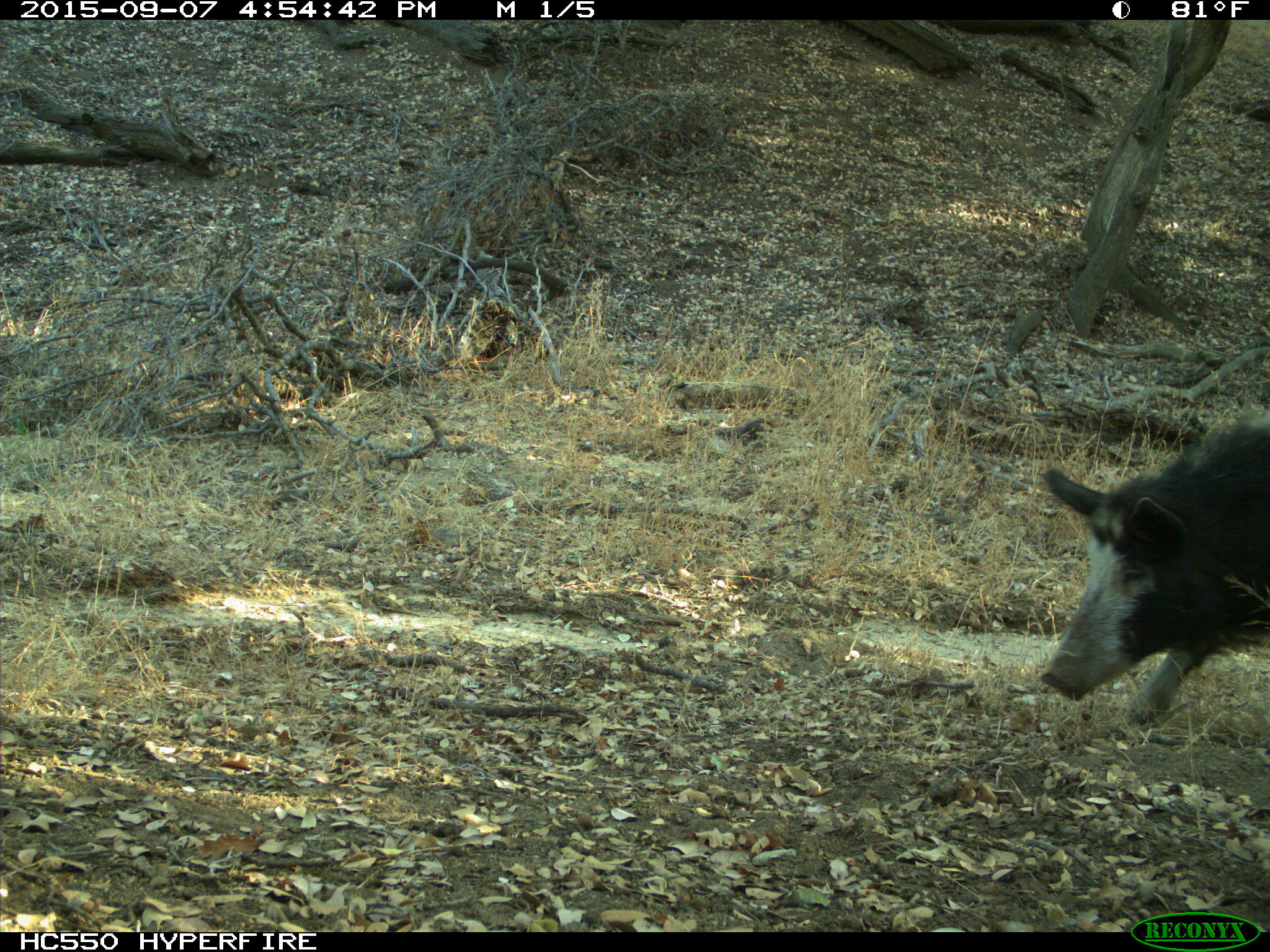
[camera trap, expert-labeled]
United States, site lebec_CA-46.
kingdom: Animalia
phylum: Chordata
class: Mammalia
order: Artiodactyla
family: Suidae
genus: Sus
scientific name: Sus scrofa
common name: wild boar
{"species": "Sus scrofa (wild boar)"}